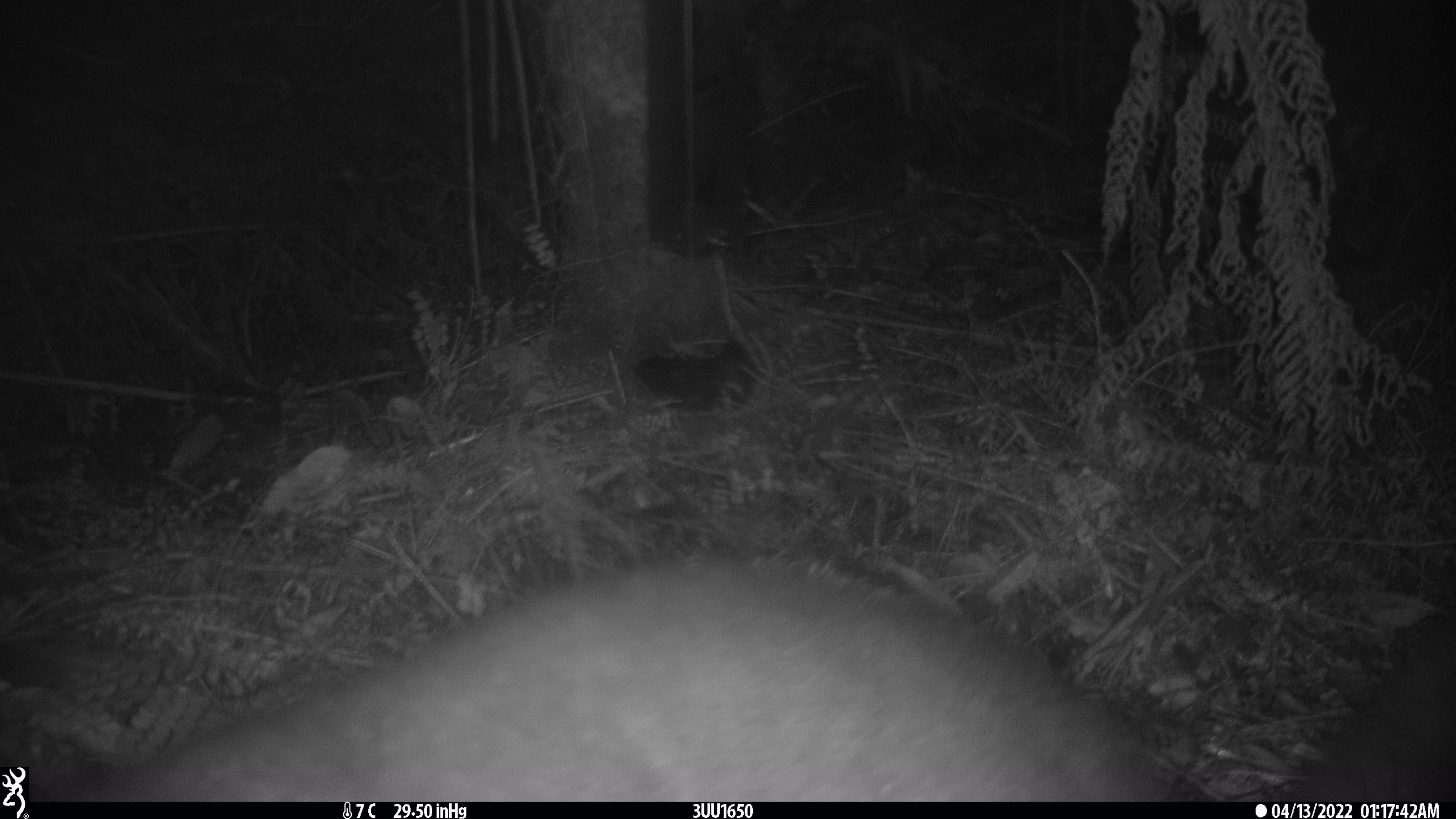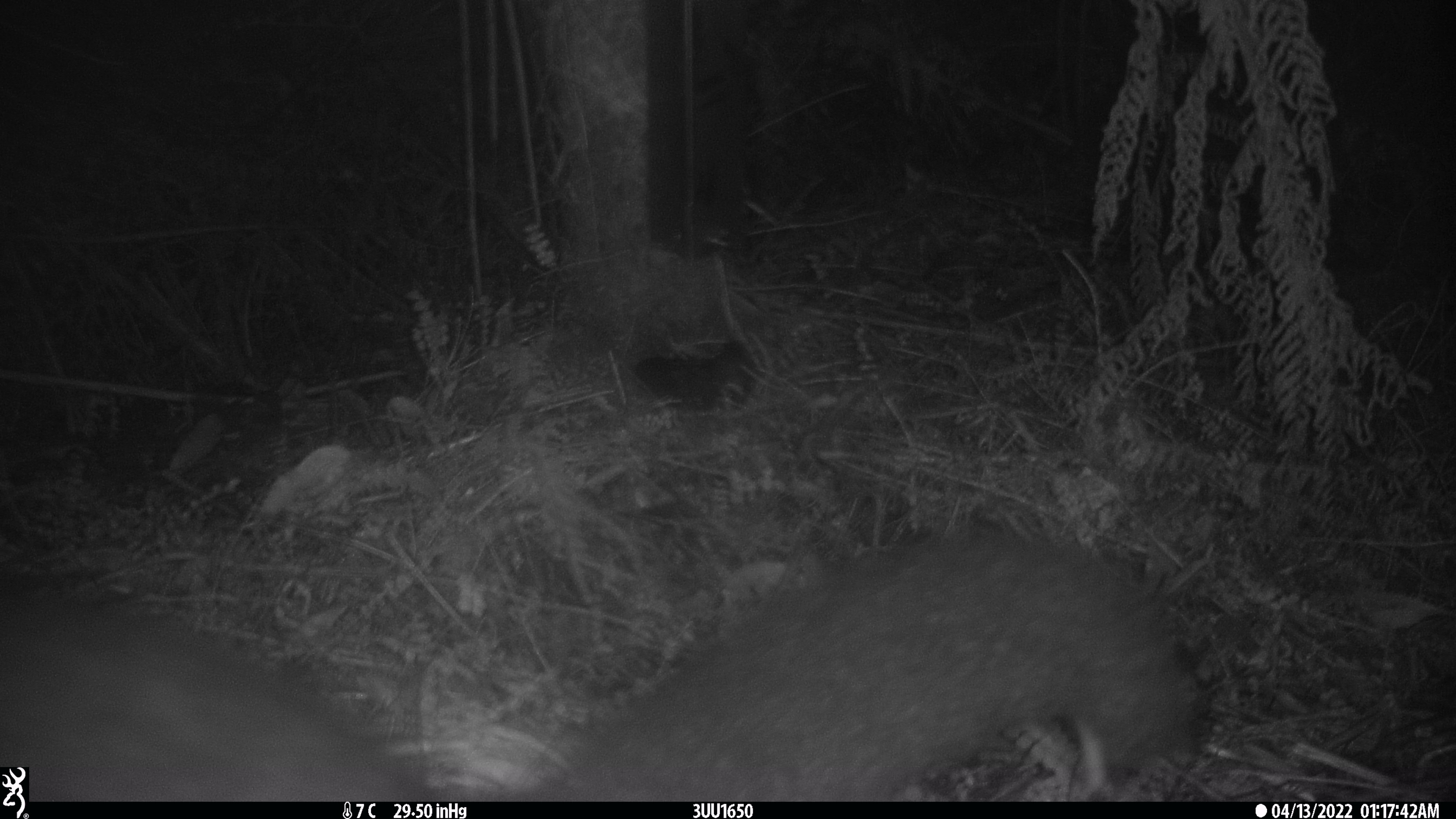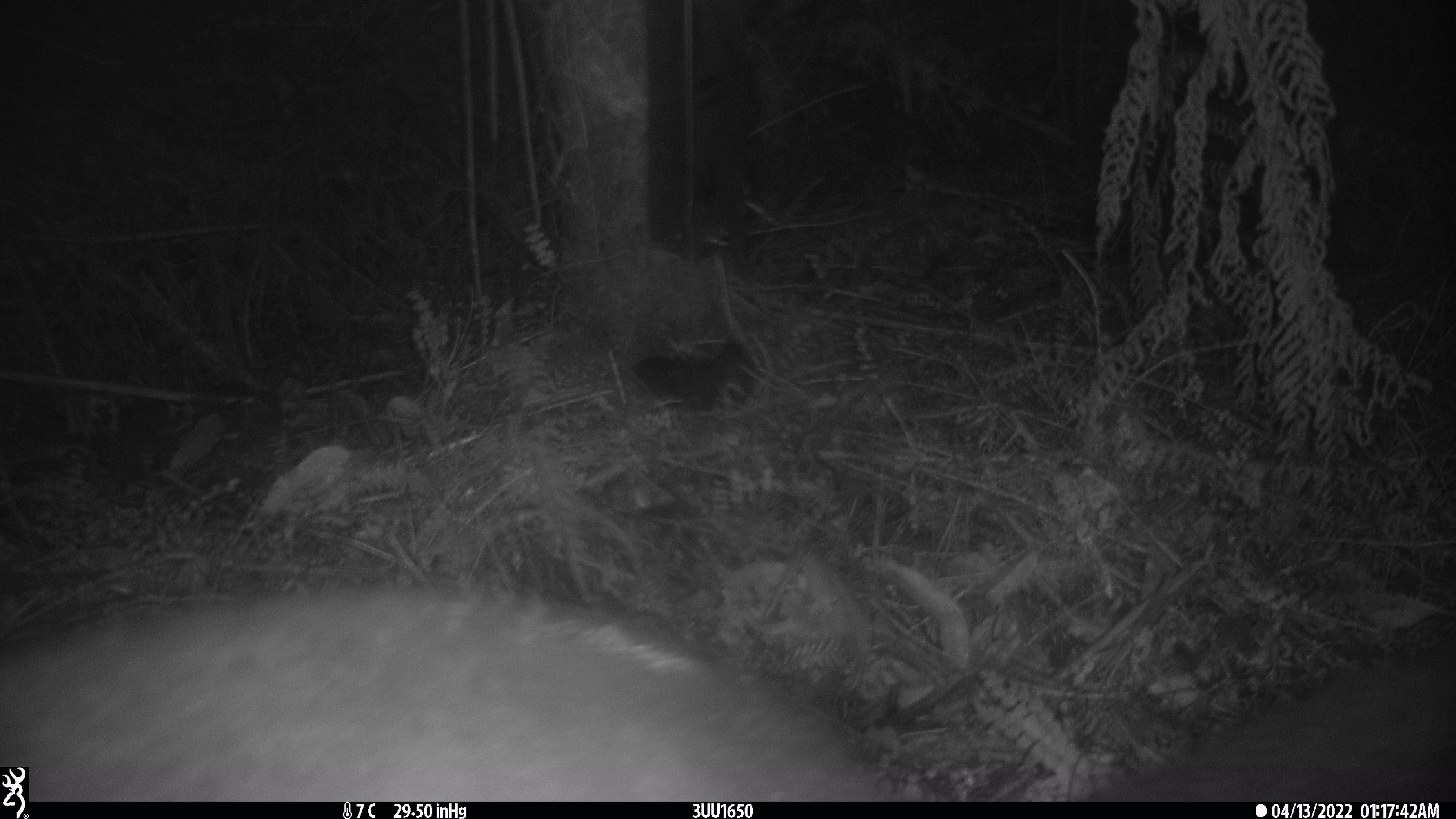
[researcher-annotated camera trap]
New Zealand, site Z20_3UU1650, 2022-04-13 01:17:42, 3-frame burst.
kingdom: Animalia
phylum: Chordata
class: Mammalia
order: Diprotodontia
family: Phalangeridae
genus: Trichosurus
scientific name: Trichosurus vulpecula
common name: common brushtail possum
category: possum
Possum (common brushtail possum) (Trichosurus vulpecula).